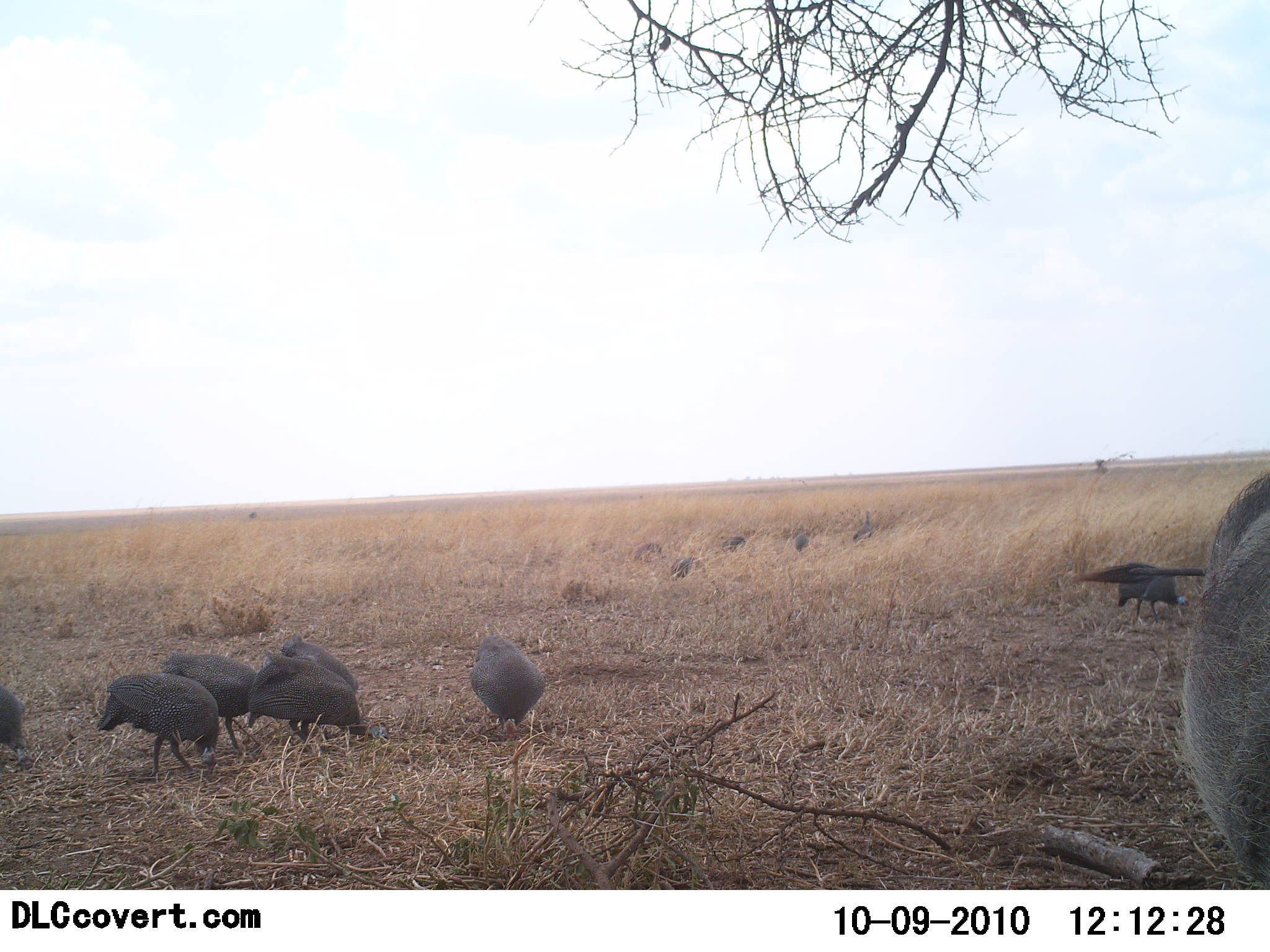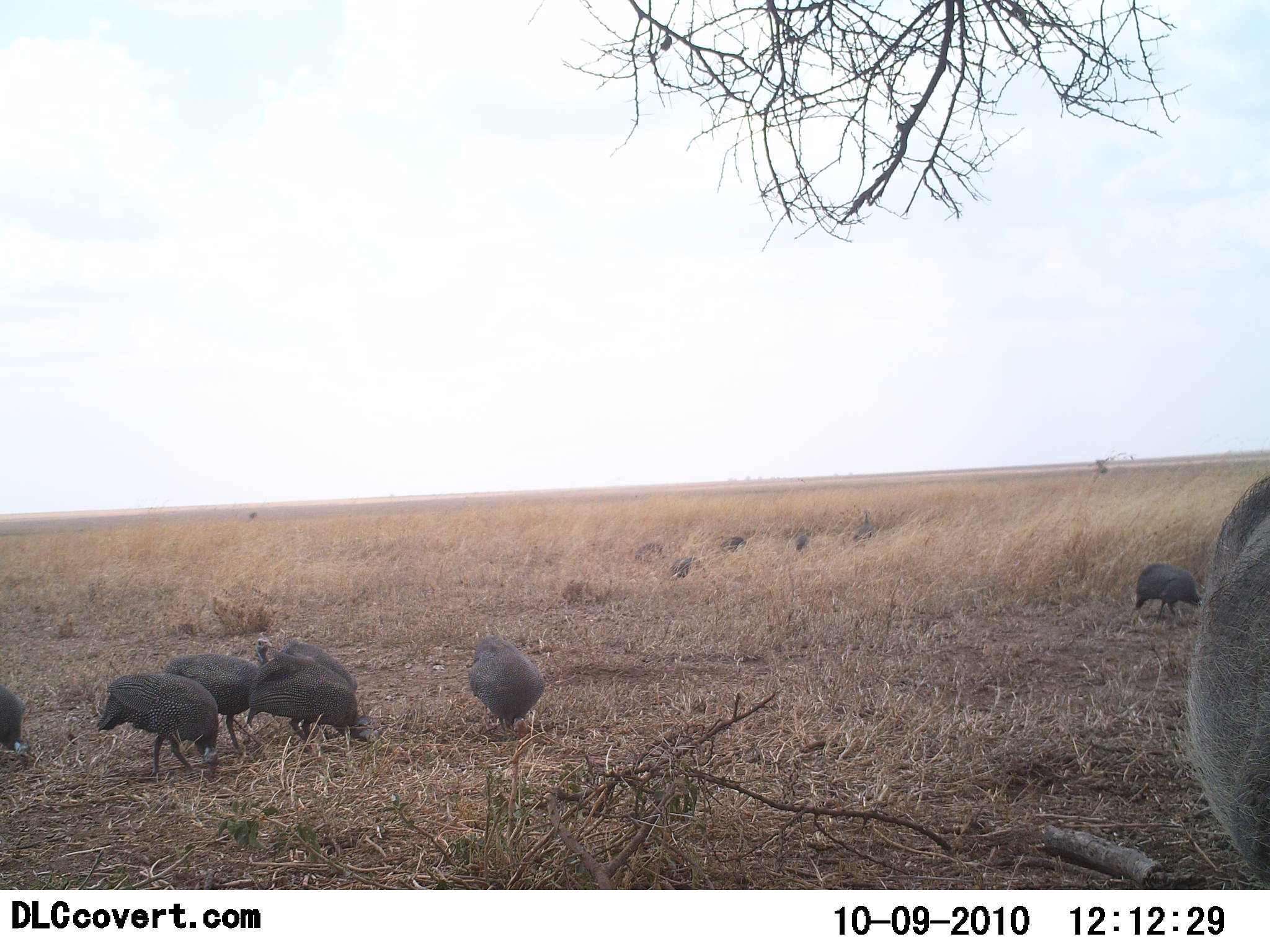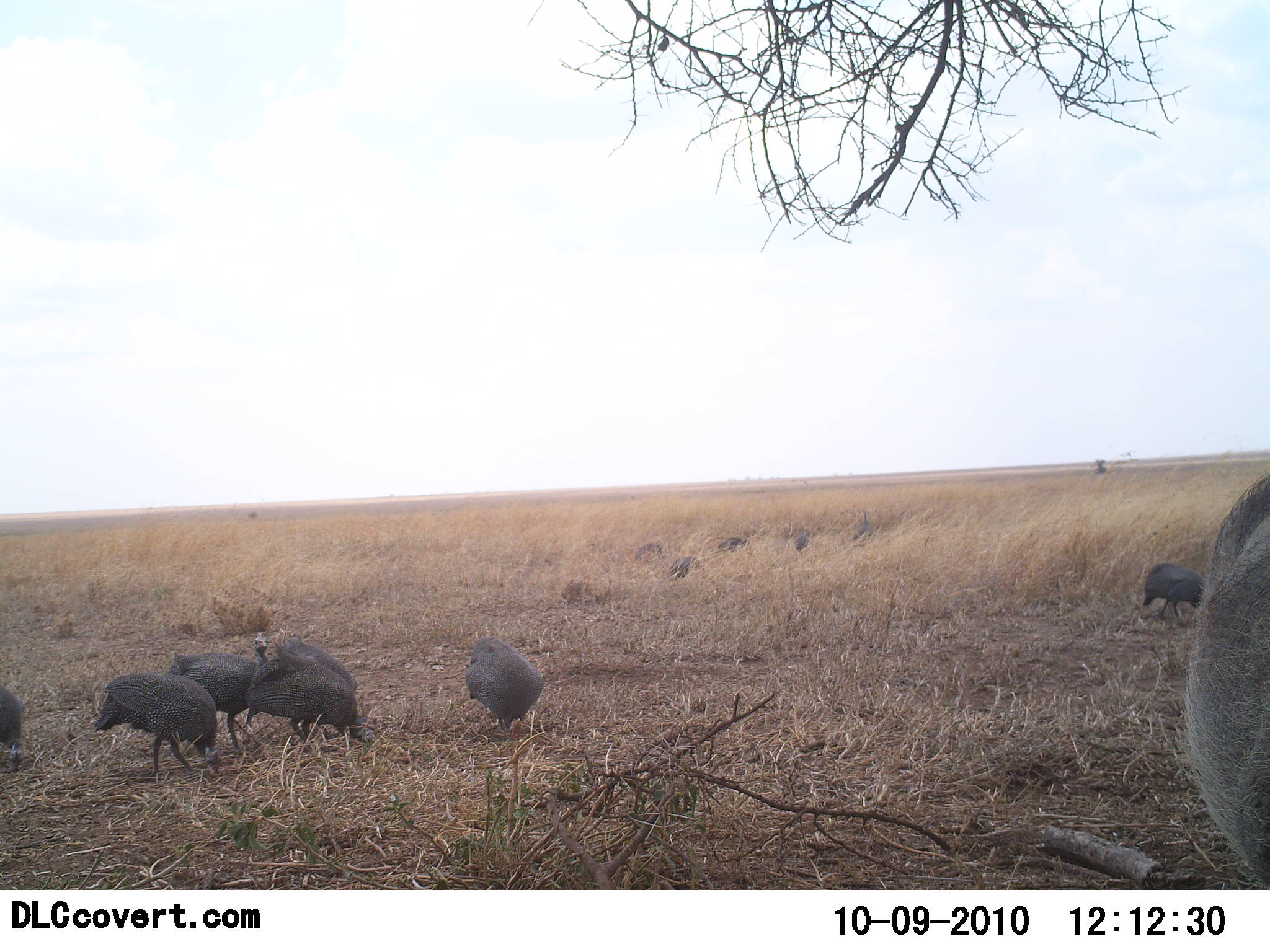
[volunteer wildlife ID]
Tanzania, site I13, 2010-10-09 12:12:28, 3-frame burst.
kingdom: Animalia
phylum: Chordata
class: Aves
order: Galliformes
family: Numididae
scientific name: Numididae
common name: guinea fowl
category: guineafowl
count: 8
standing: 61%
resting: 6%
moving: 17%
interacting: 6%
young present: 0%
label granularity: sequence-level